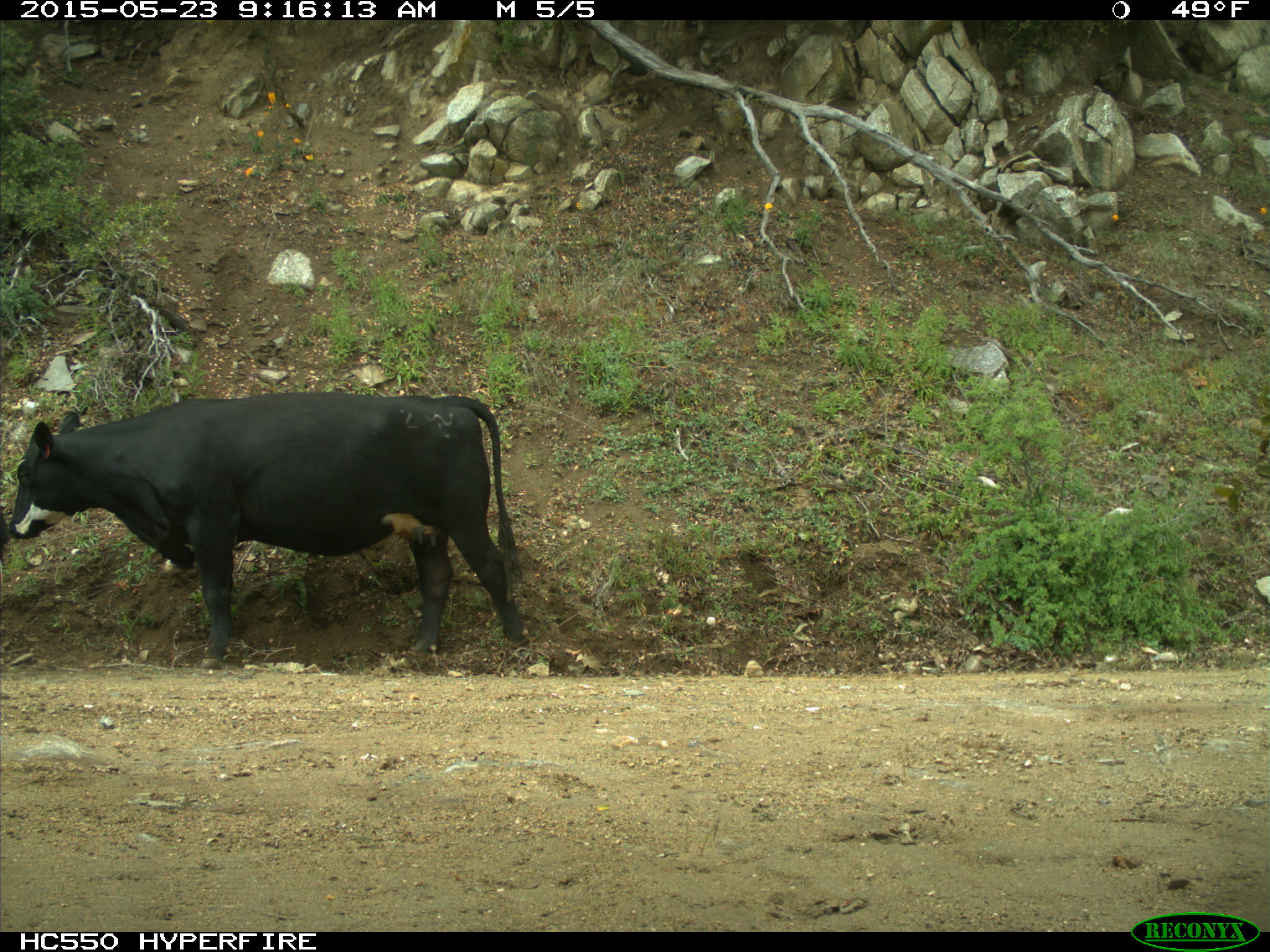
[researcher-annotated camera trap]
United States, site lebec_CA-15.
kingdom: Animalia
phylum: Chordata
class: Mammalia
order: Artiodactyla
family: Bovidae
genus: Bos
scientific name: Bos taurus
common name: domestic cow